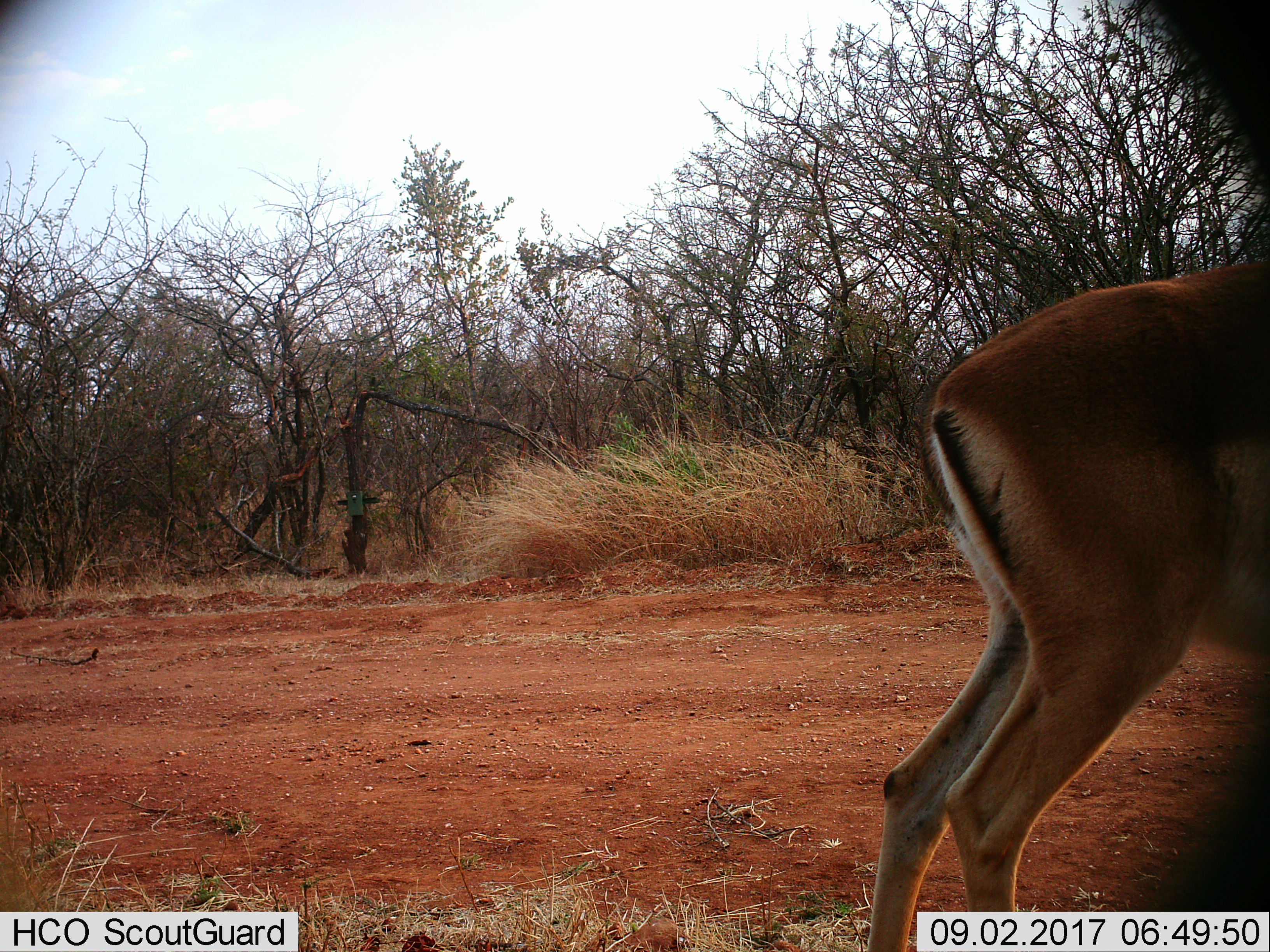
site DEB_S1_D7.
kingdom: Animalia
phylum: Chordata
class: Mammalia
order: Artiodactyla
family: Bovidae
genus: Aepyceros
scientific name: Aepyceros melampus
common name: impala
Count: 1.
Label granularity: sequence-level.